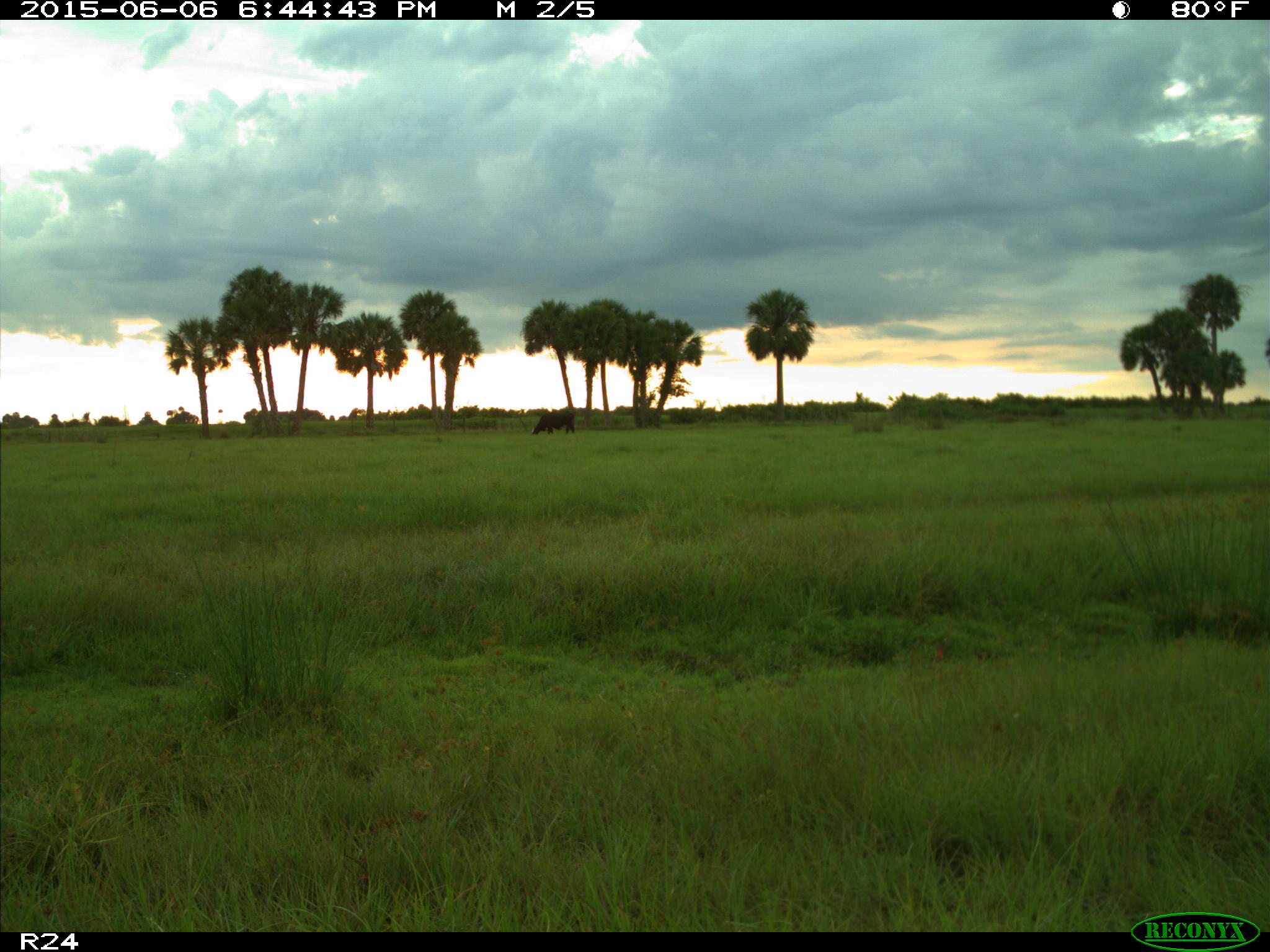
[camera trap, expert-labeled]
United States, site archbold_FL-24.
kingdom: Animalia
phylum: Chordata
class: Mammalia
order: Artiodactyla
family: Bovidae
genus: Bos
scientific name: Bos taurus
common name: domestic cow